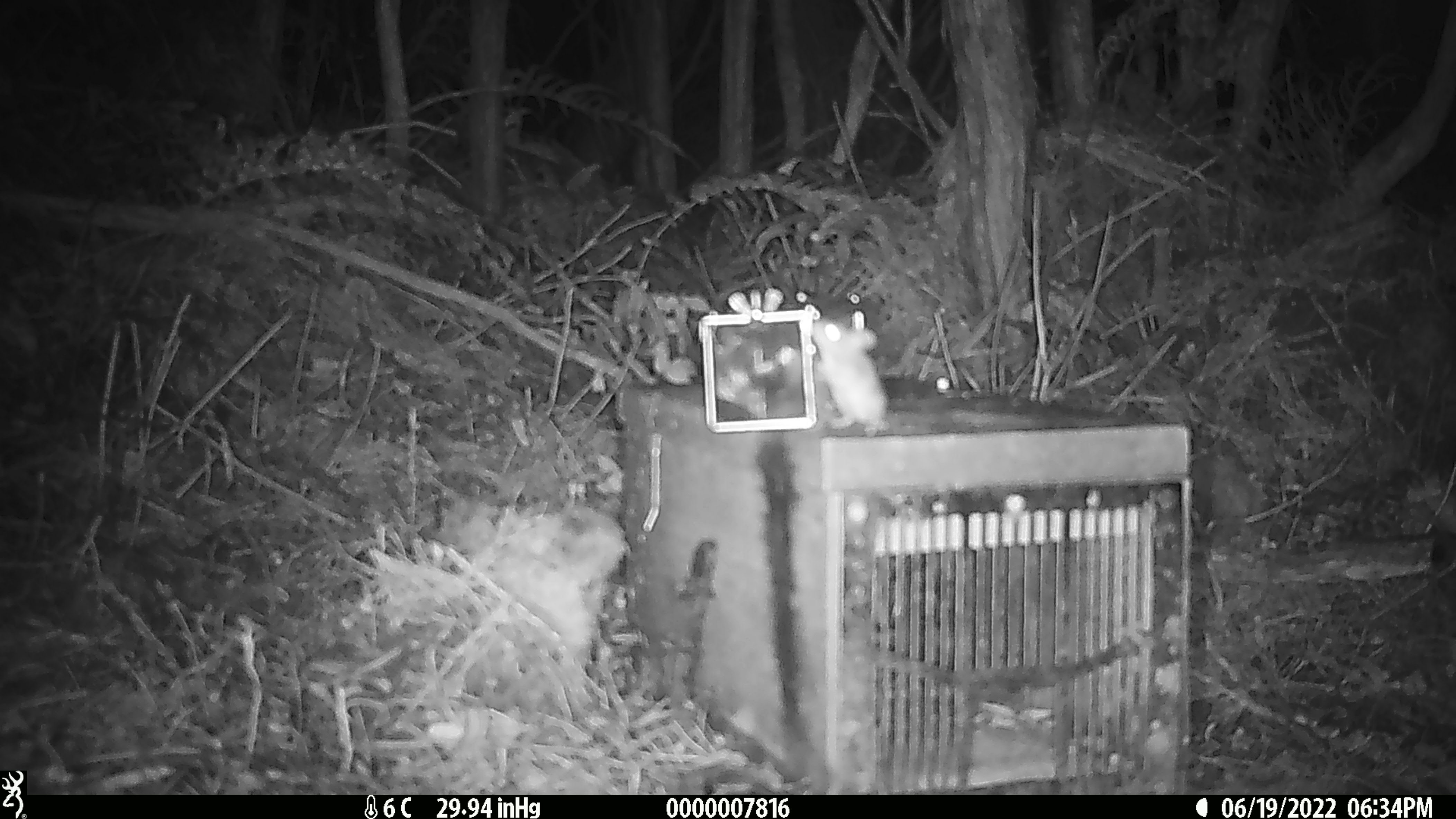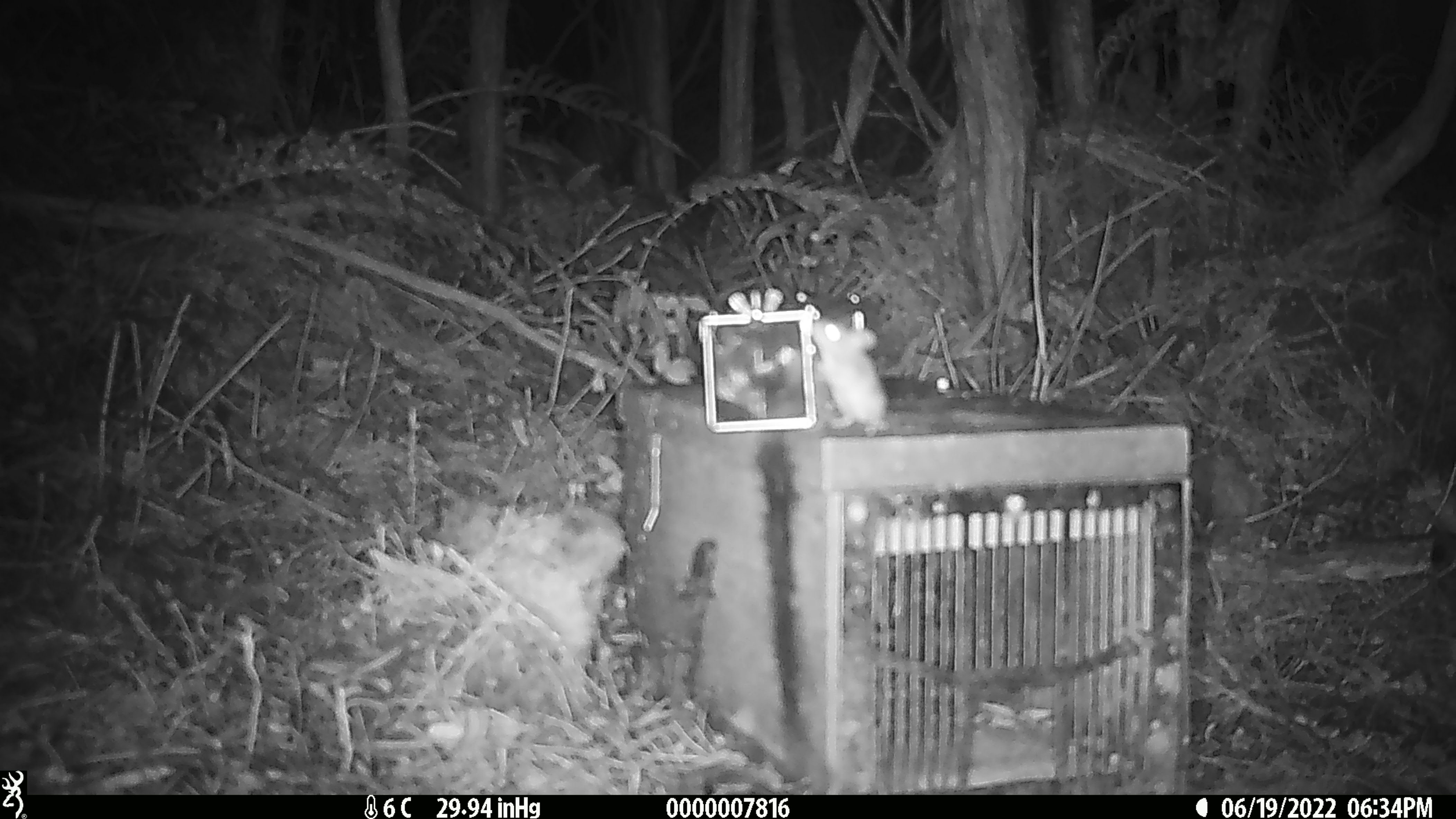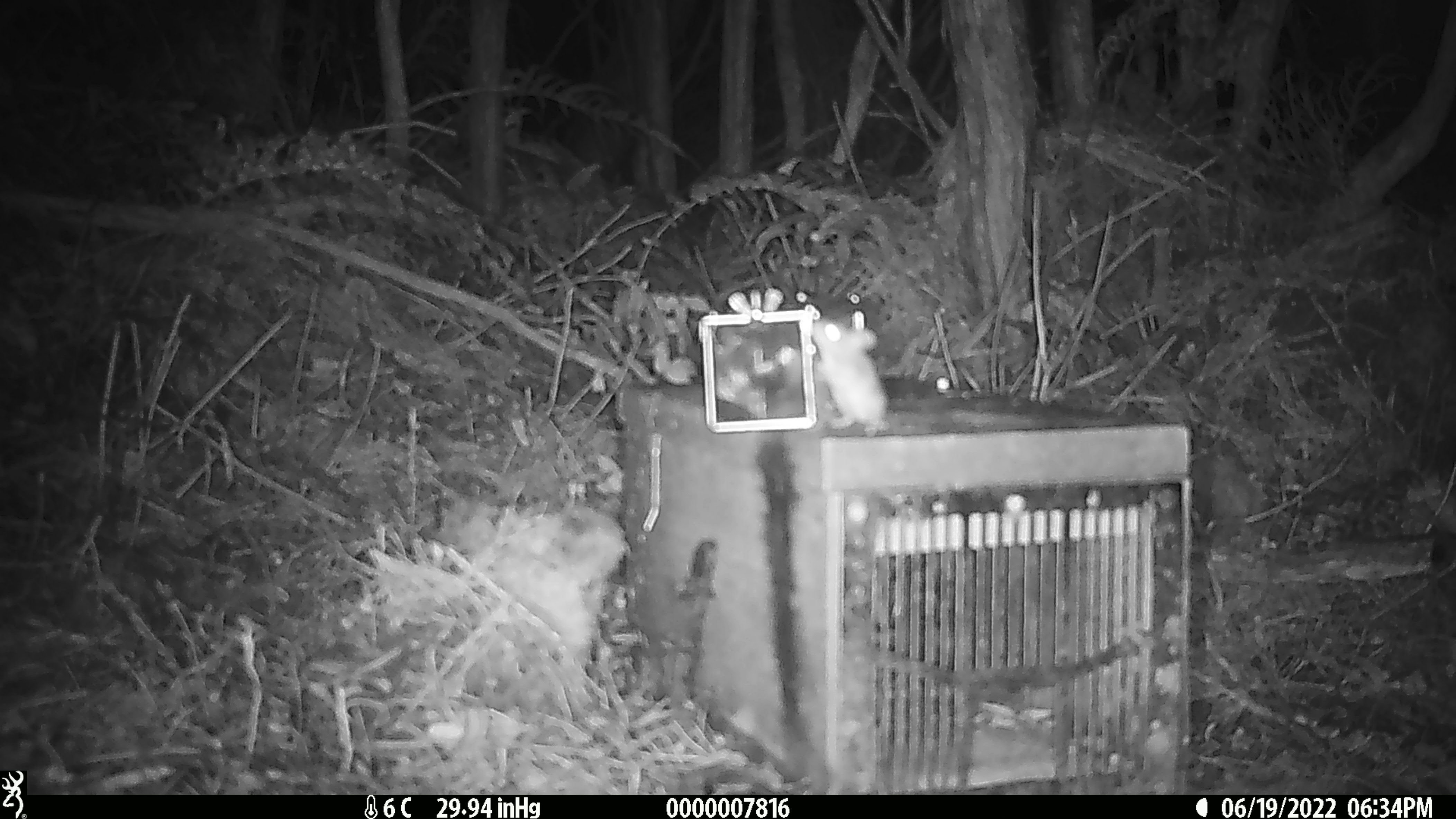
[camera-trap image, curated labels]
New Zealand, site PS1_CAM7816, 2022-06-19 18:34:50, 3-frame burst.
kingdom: Animalia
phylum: Chordata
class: Mammalia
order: Rodentia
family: Muridae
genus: Mus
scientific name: Mus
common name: mouse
Mouse (Mus).